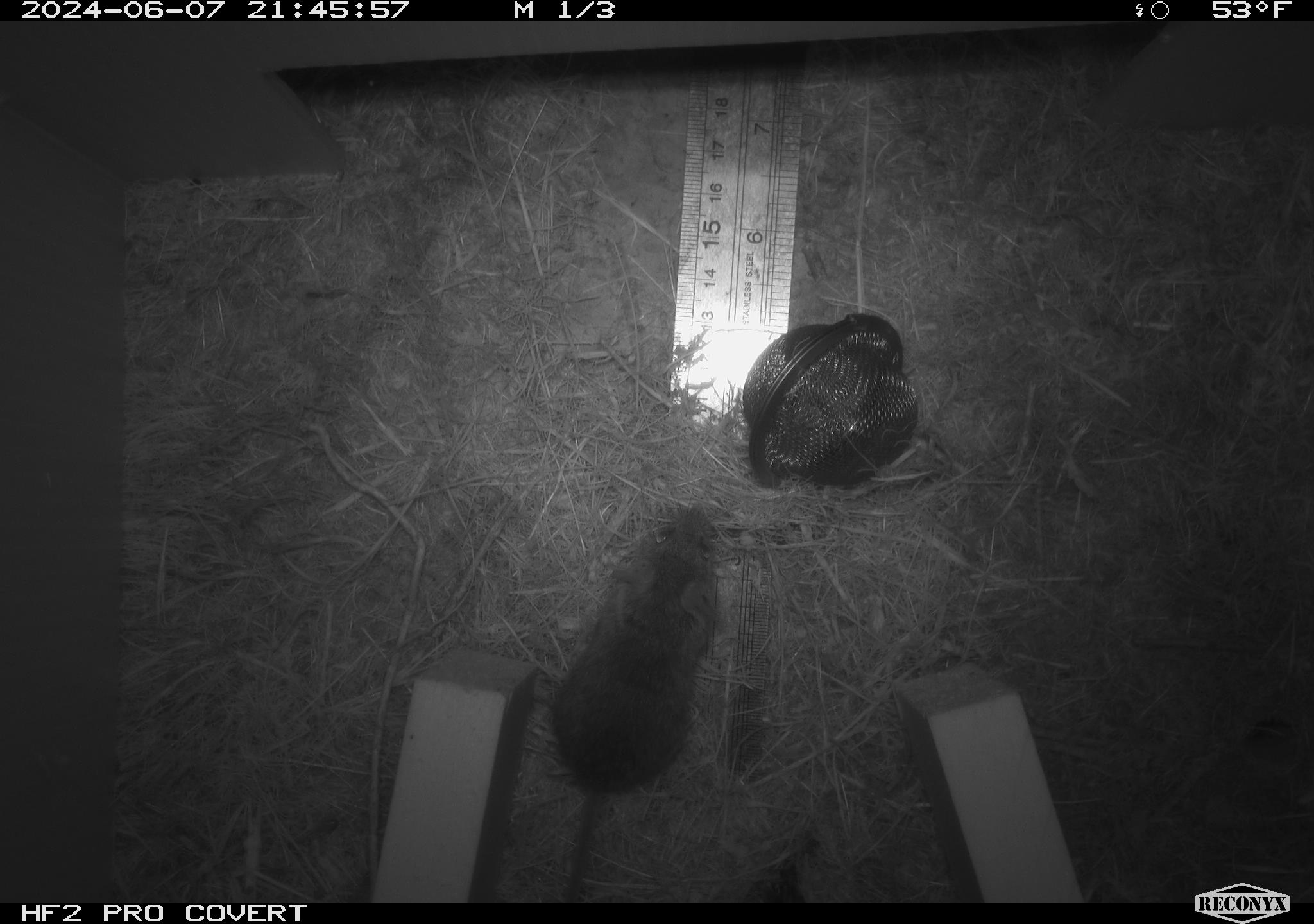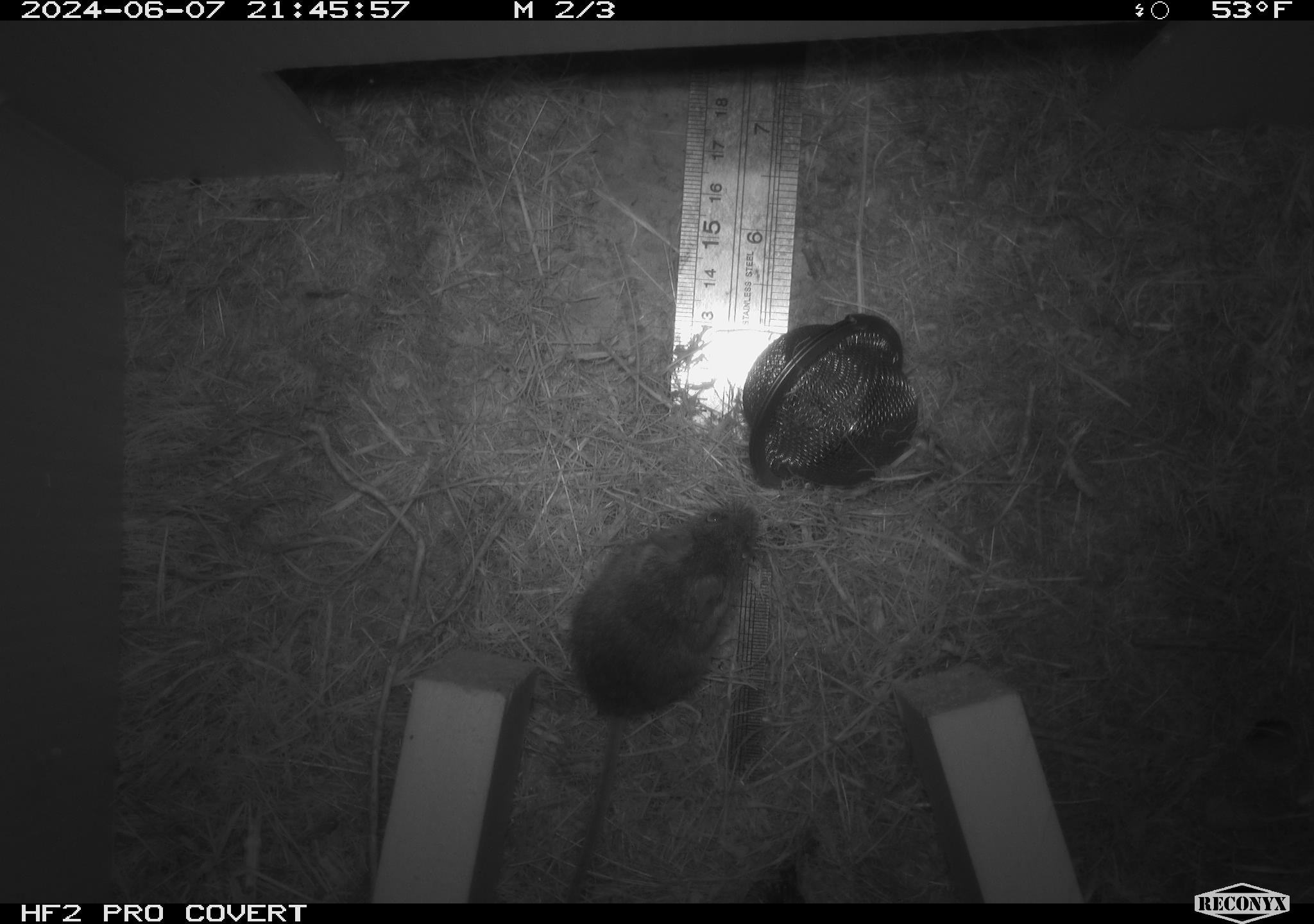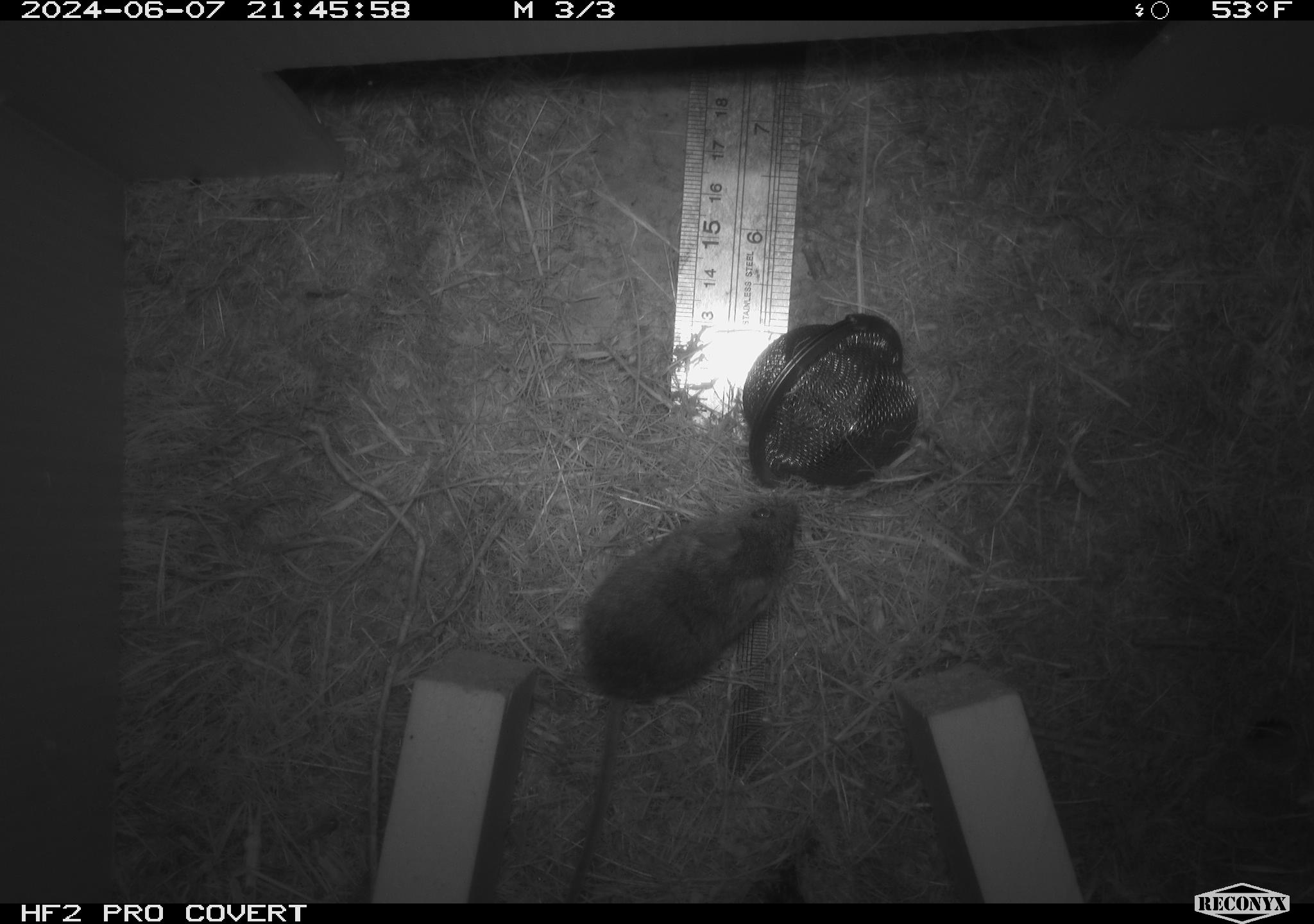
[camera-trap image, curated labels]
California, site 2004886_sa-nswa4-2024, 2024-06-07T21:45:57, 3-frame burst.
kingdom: Animalia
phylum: Chordata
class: Mammalia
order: Rodentia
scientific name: Rodentia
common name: mouse species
Mouse species (Rodentia).